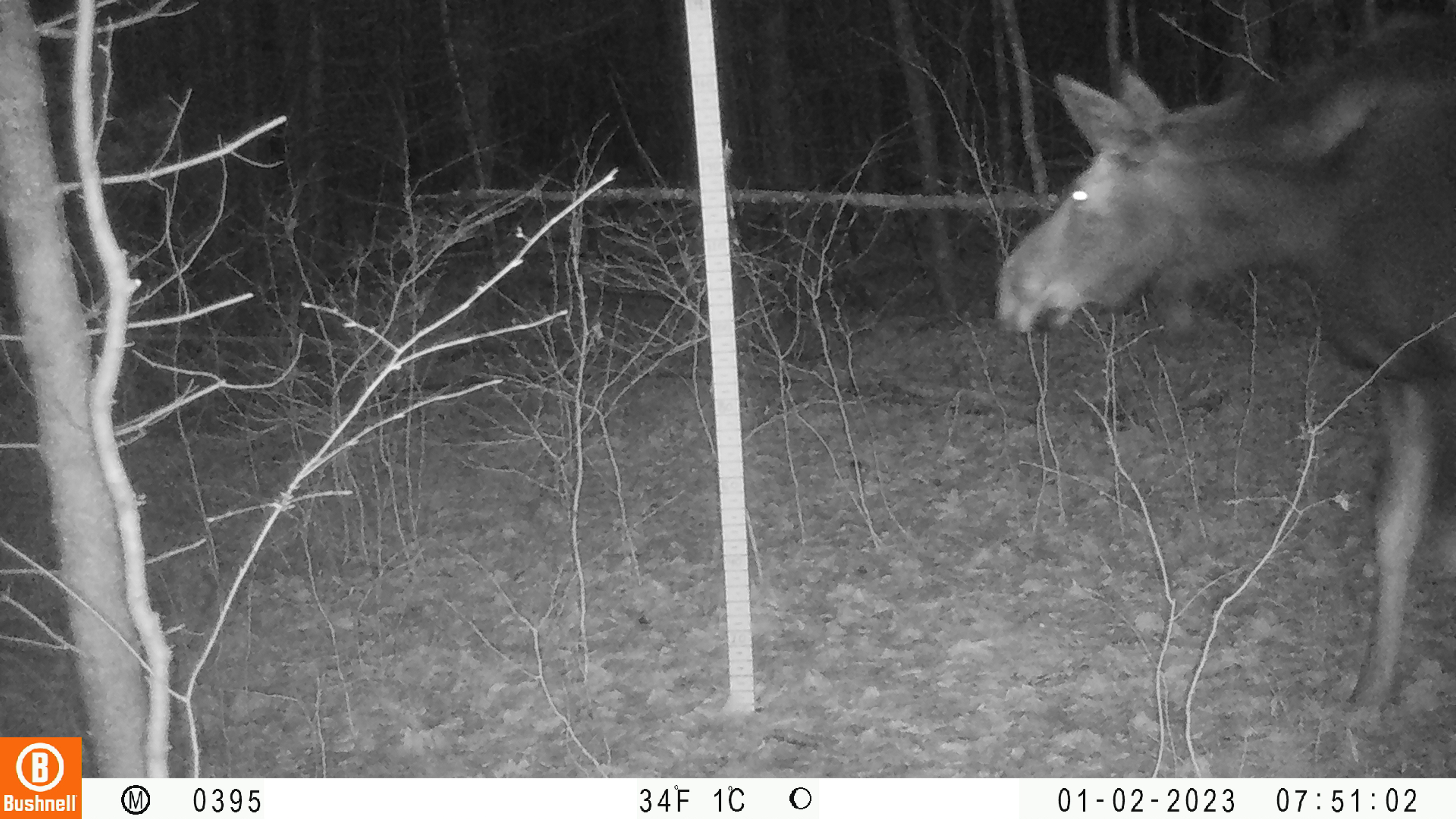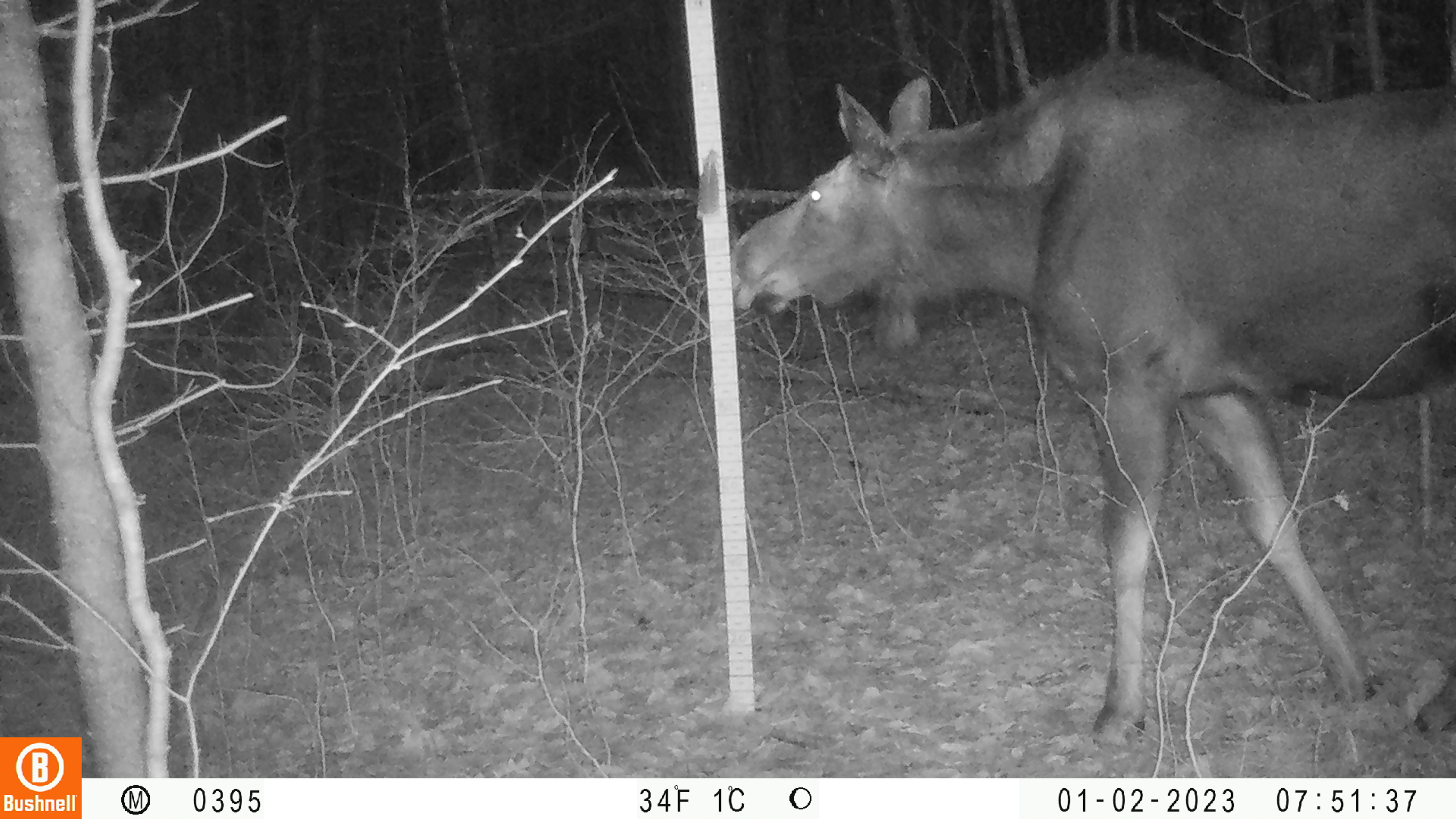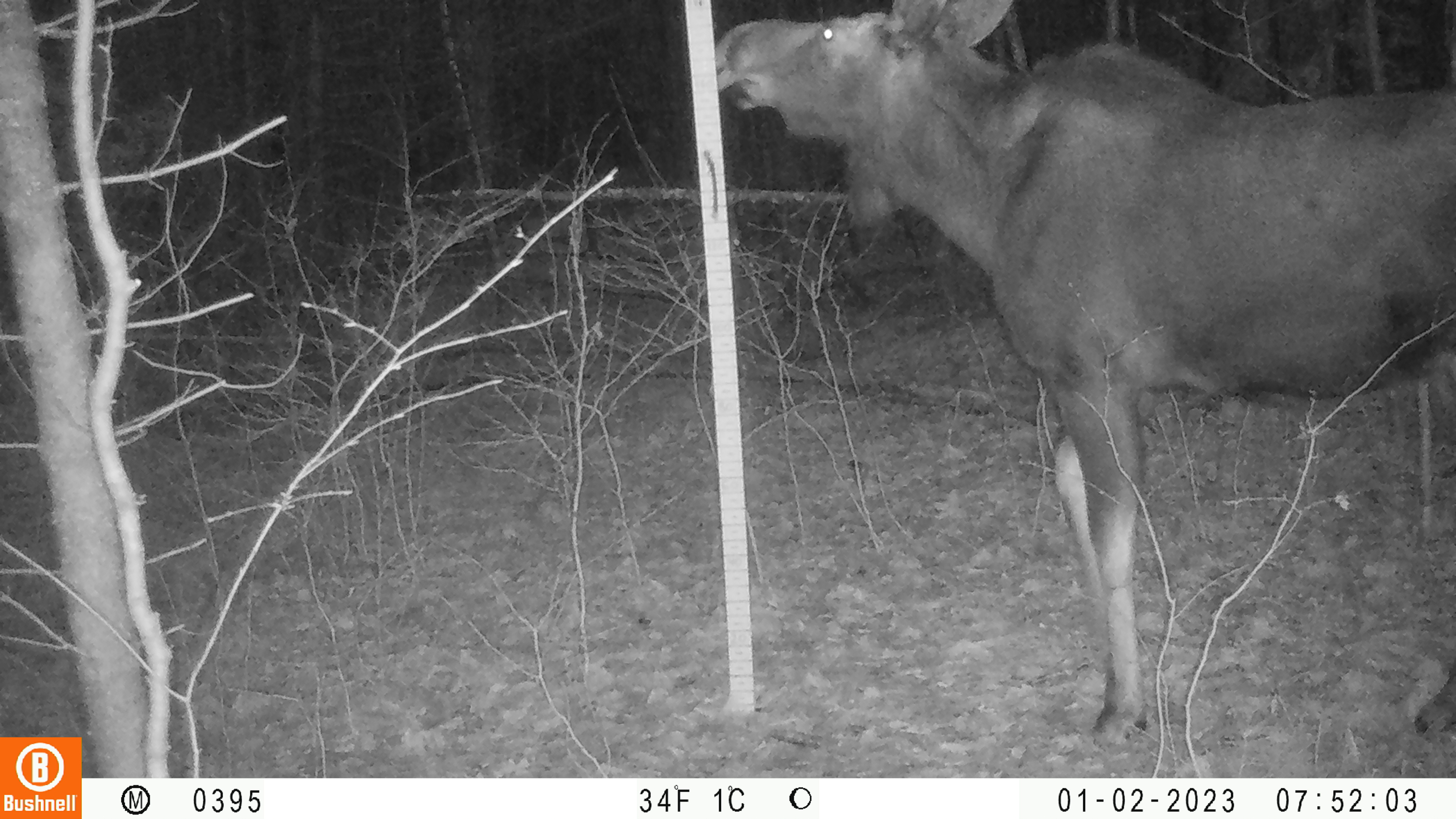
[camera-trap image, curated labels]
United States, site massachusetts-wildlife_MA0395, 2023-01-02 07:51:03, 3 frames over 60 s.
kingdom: Animalia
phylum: Chordata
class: Mammalia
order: Artiodactyla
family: Cervidae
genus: Alces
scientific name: Alces alces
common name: moose